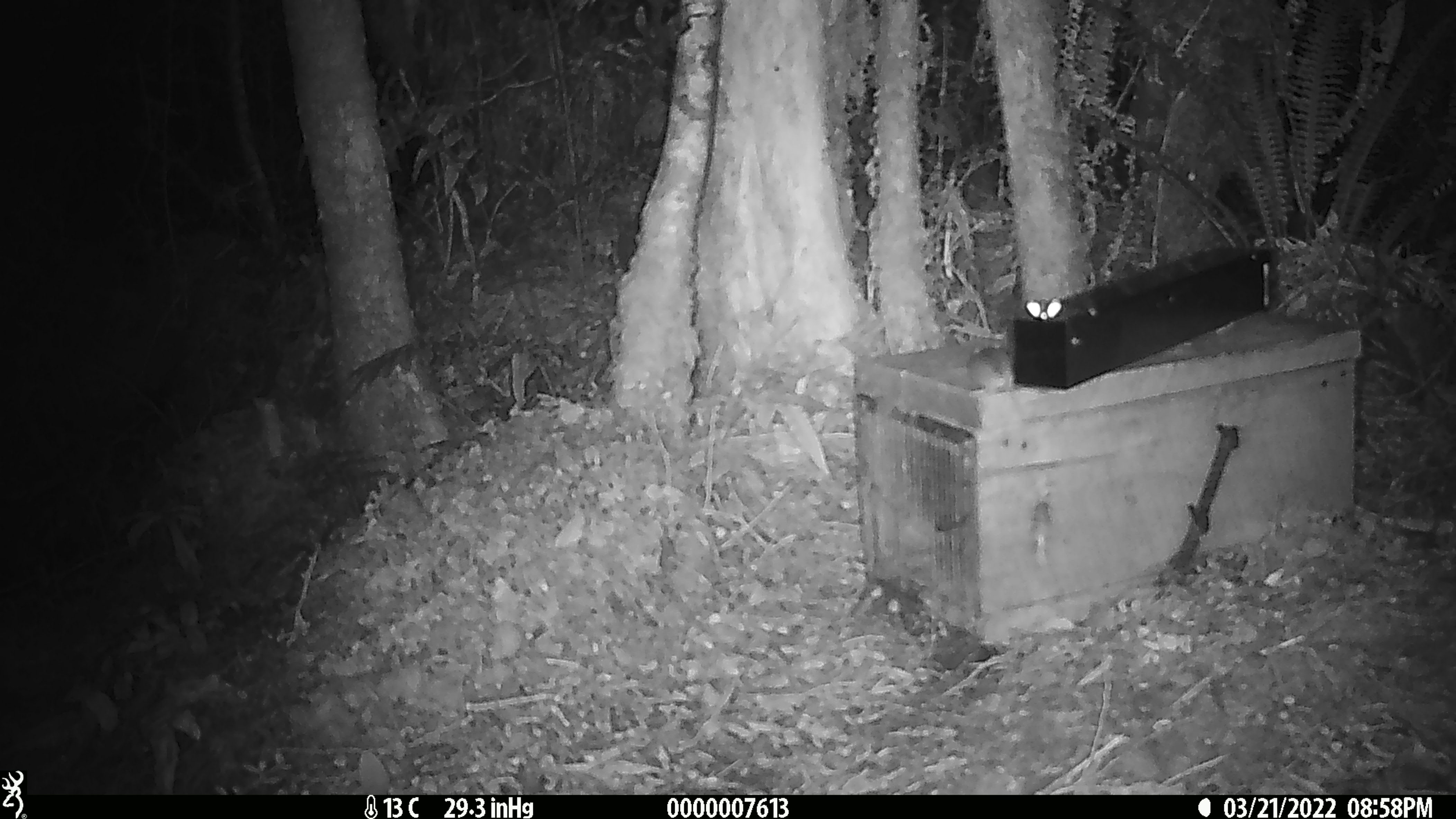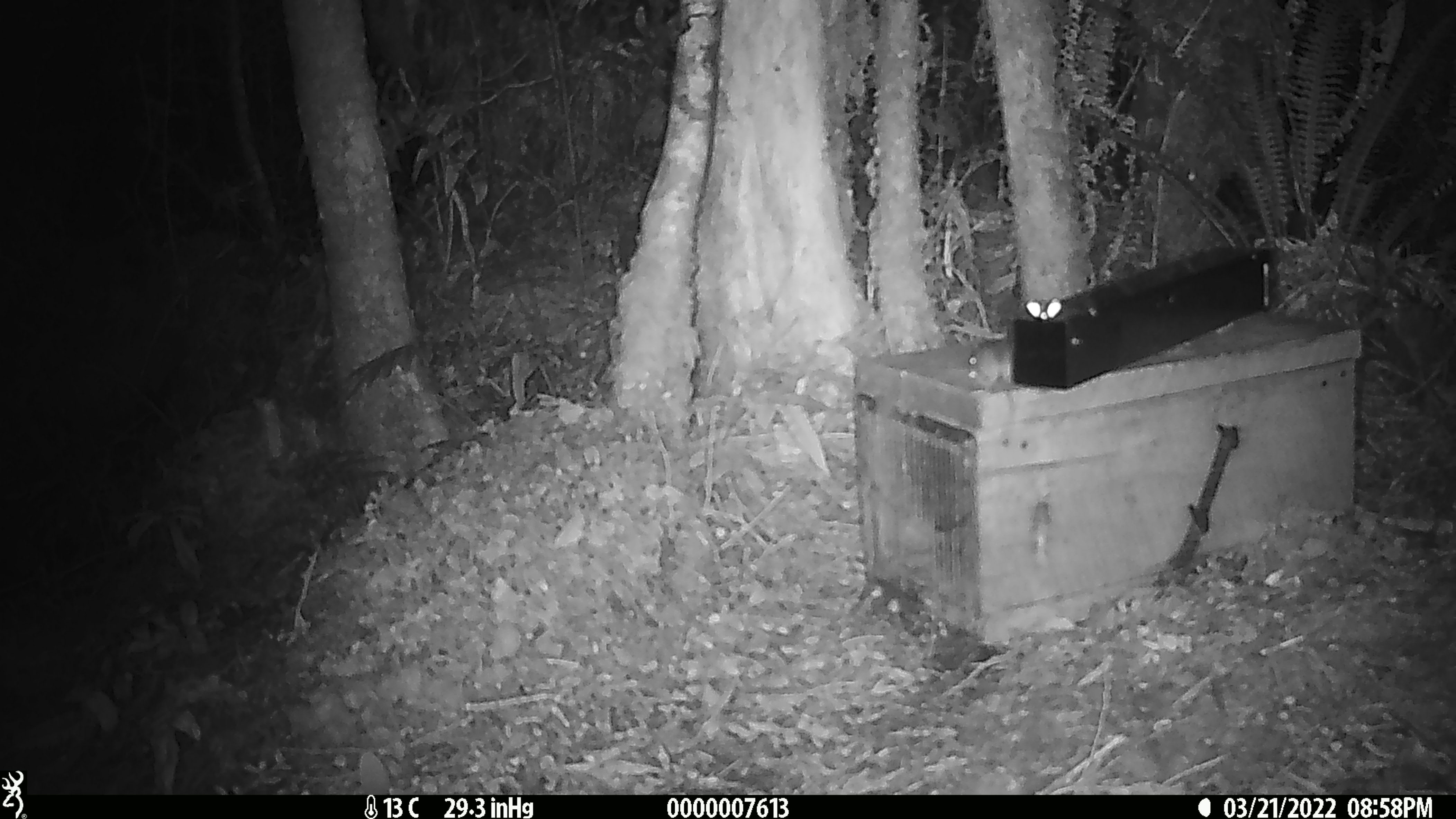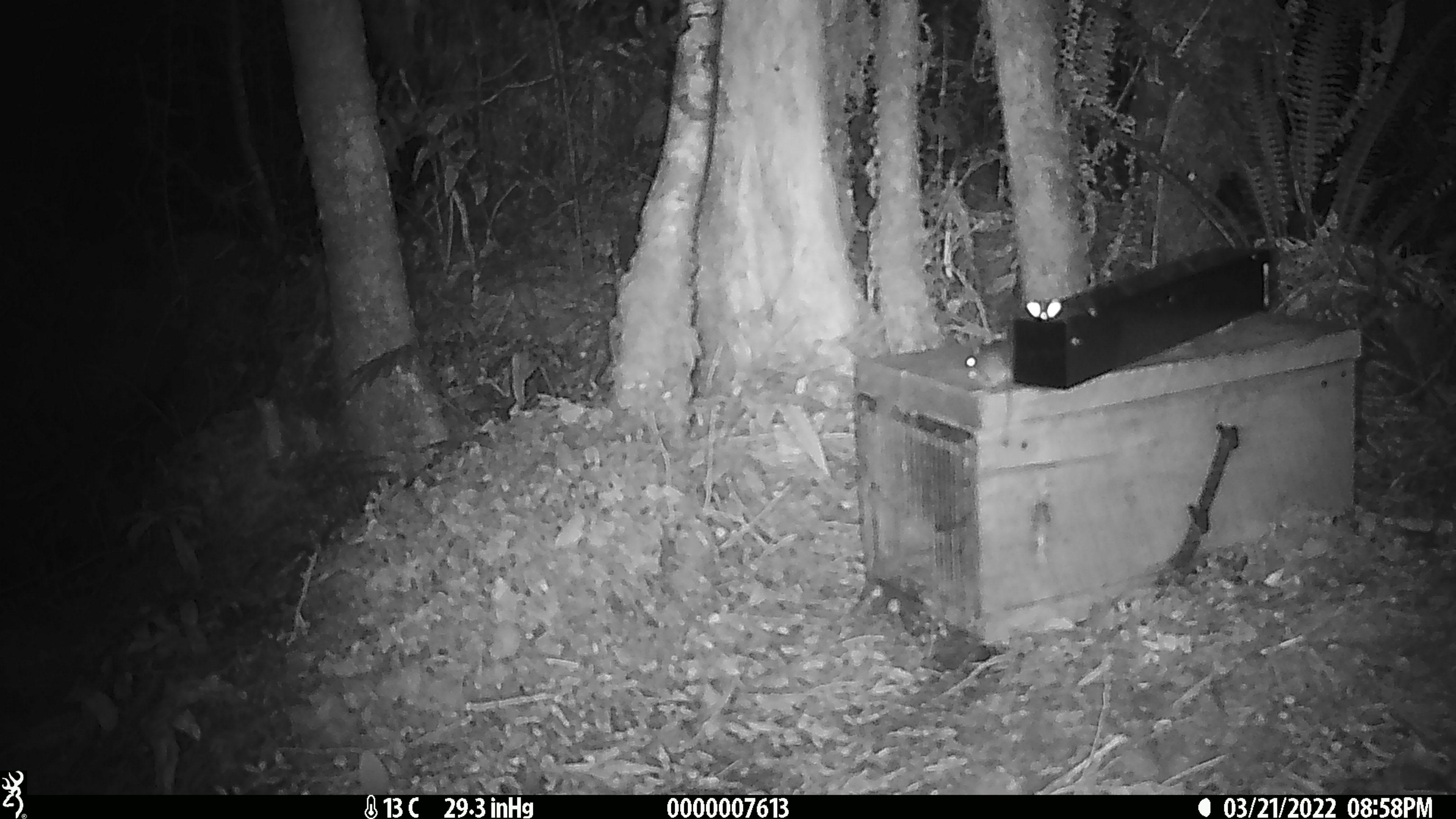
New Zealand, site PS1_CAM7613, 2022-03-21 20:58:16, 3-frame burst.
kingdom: Animalia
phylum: Chordata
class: Mammalia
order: Rodentia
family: Muridae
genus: Mus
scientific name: Mus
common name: mouse